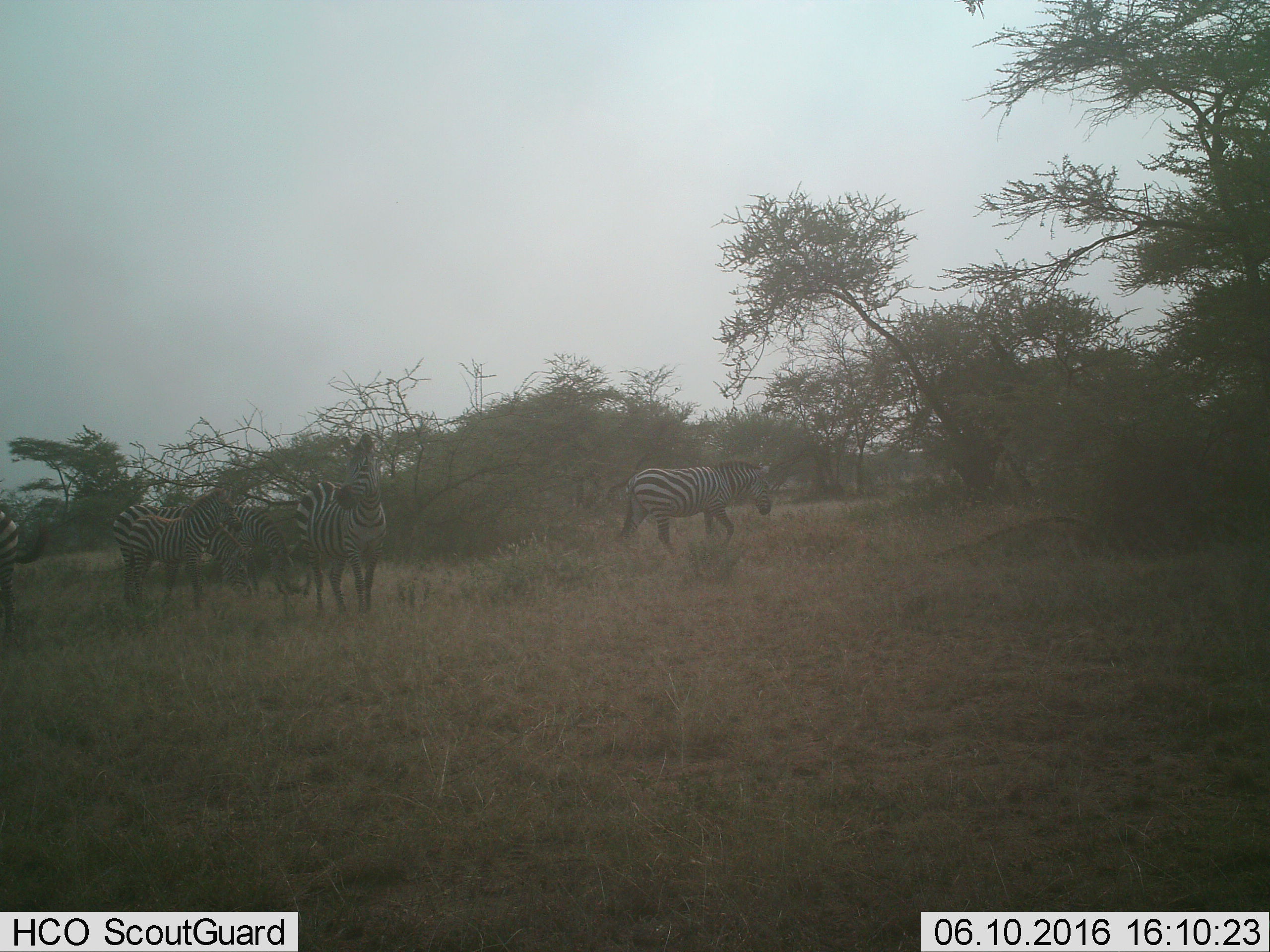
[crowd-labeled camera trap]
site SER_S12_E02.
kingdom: Animalia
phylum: Chordata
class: Mammalia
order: Perissodactyla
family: Equidae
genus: Equus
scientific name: Equus quagga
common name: plains zebra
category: zebraplains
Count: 6.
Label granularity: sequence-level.